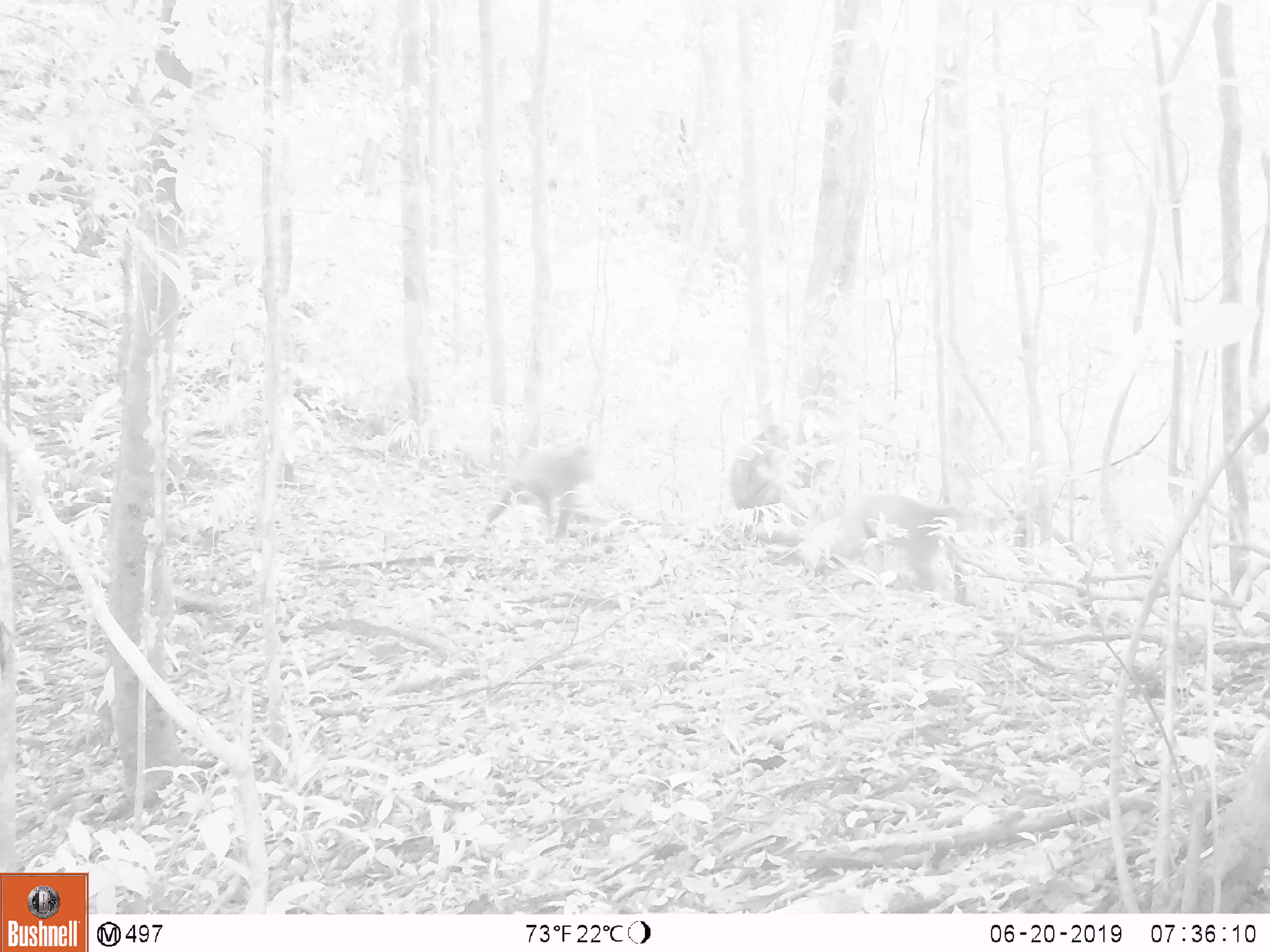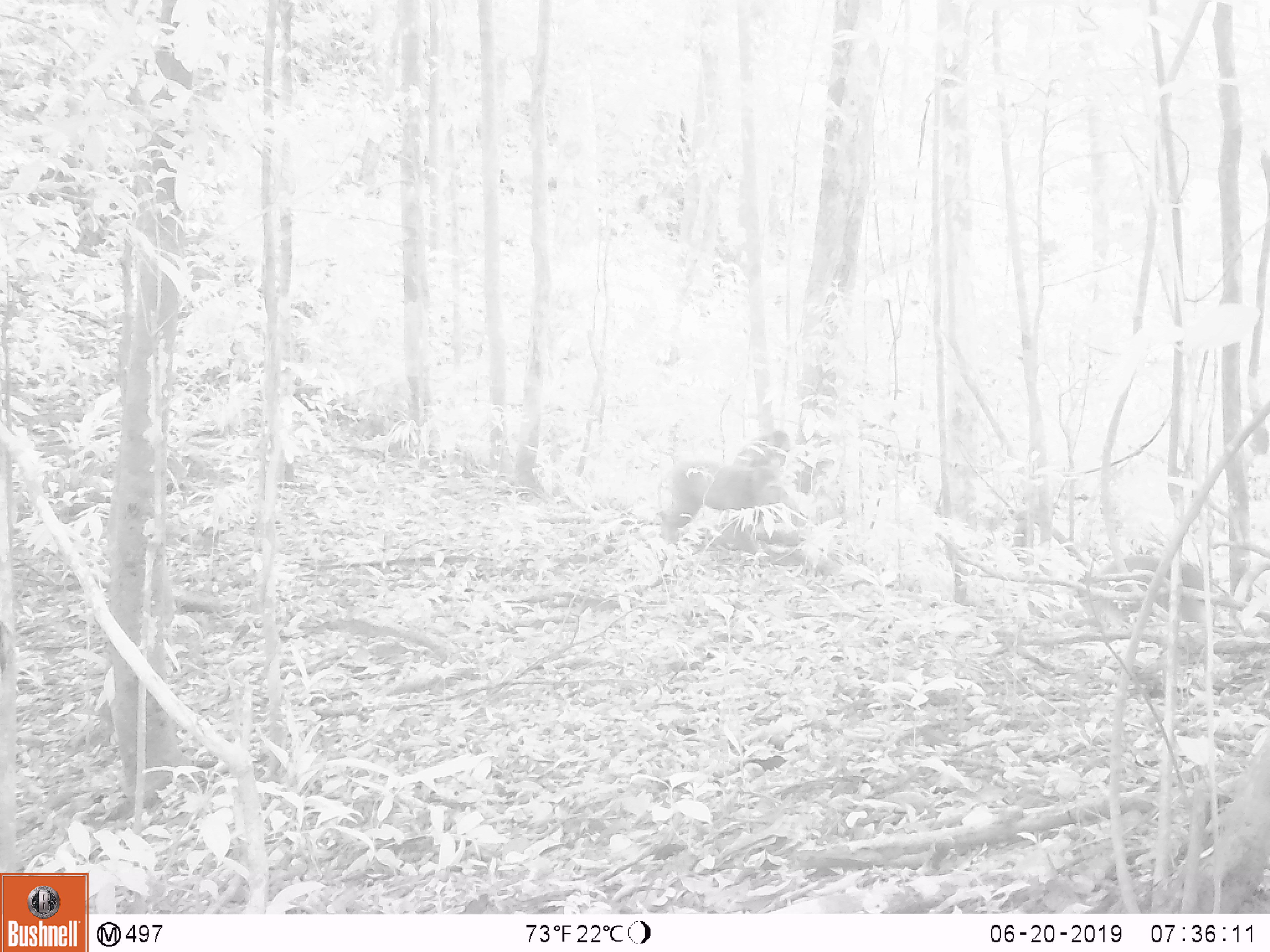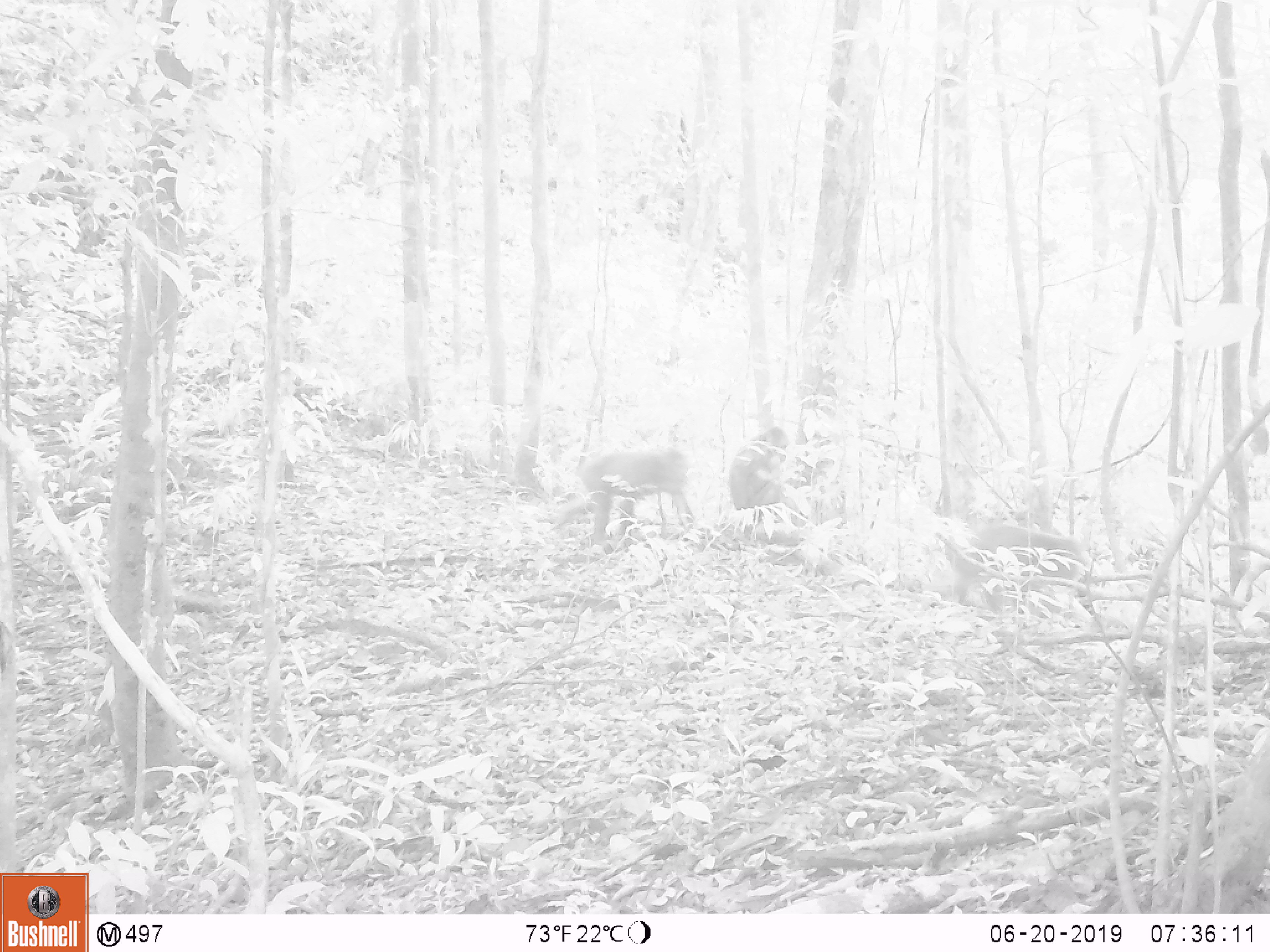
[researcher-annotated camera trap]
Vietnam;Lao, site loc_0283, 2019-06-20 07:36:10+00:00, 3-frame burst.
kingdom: Animalia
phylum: Chordata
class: Mammalia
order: Primates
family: Cercopithecidae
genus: Macaca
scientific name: Macaca arctoides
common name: stump-tailed macaque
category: stump tailed macaque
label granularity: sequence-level